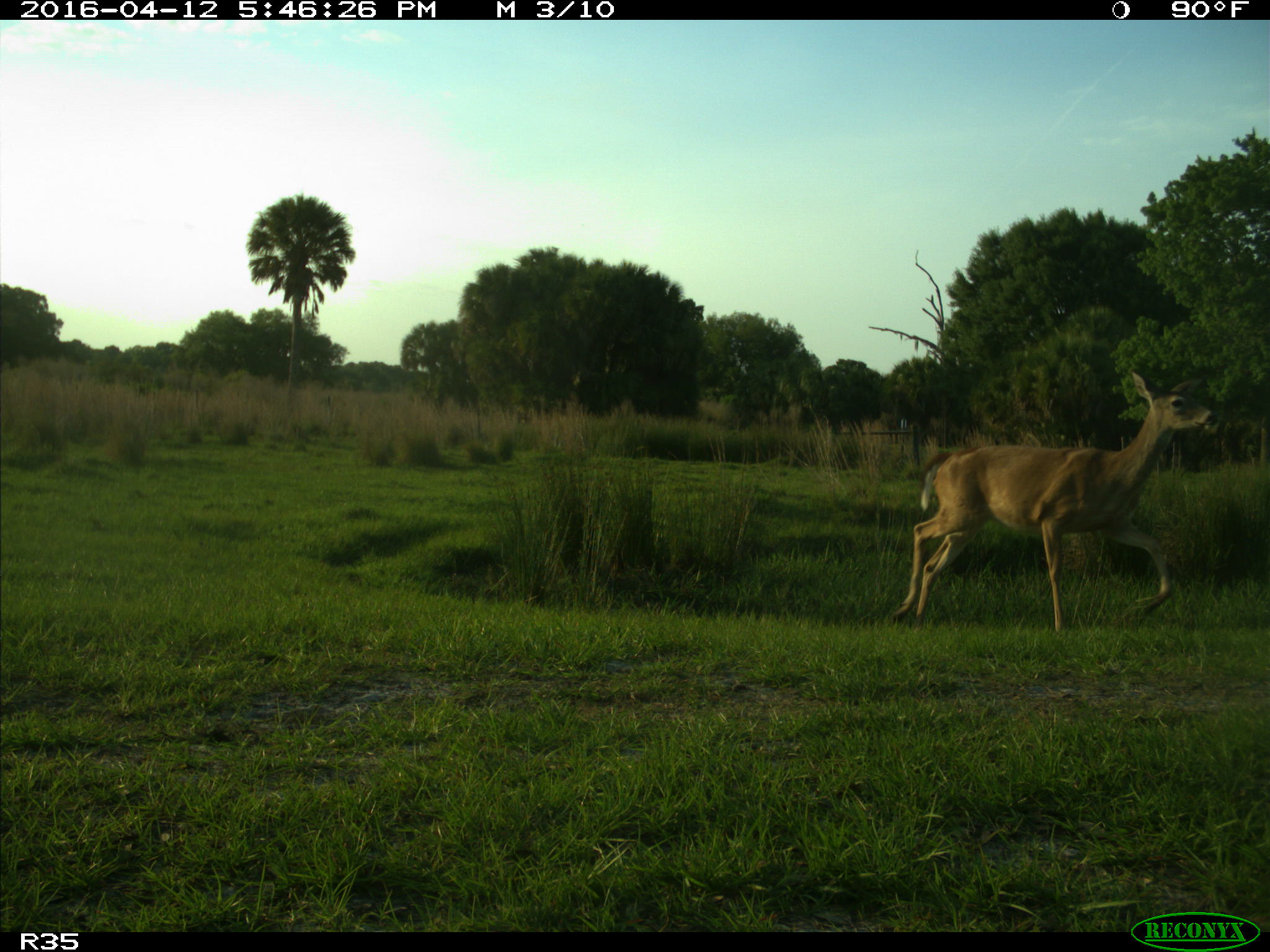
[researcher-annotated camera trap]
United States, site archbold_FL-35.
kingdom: Animalia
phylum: Chordata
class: Mammalia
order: Artiodactyla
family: Cervidae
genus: Odocoileus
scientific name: Odocoileus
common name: deer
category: unidentified deer